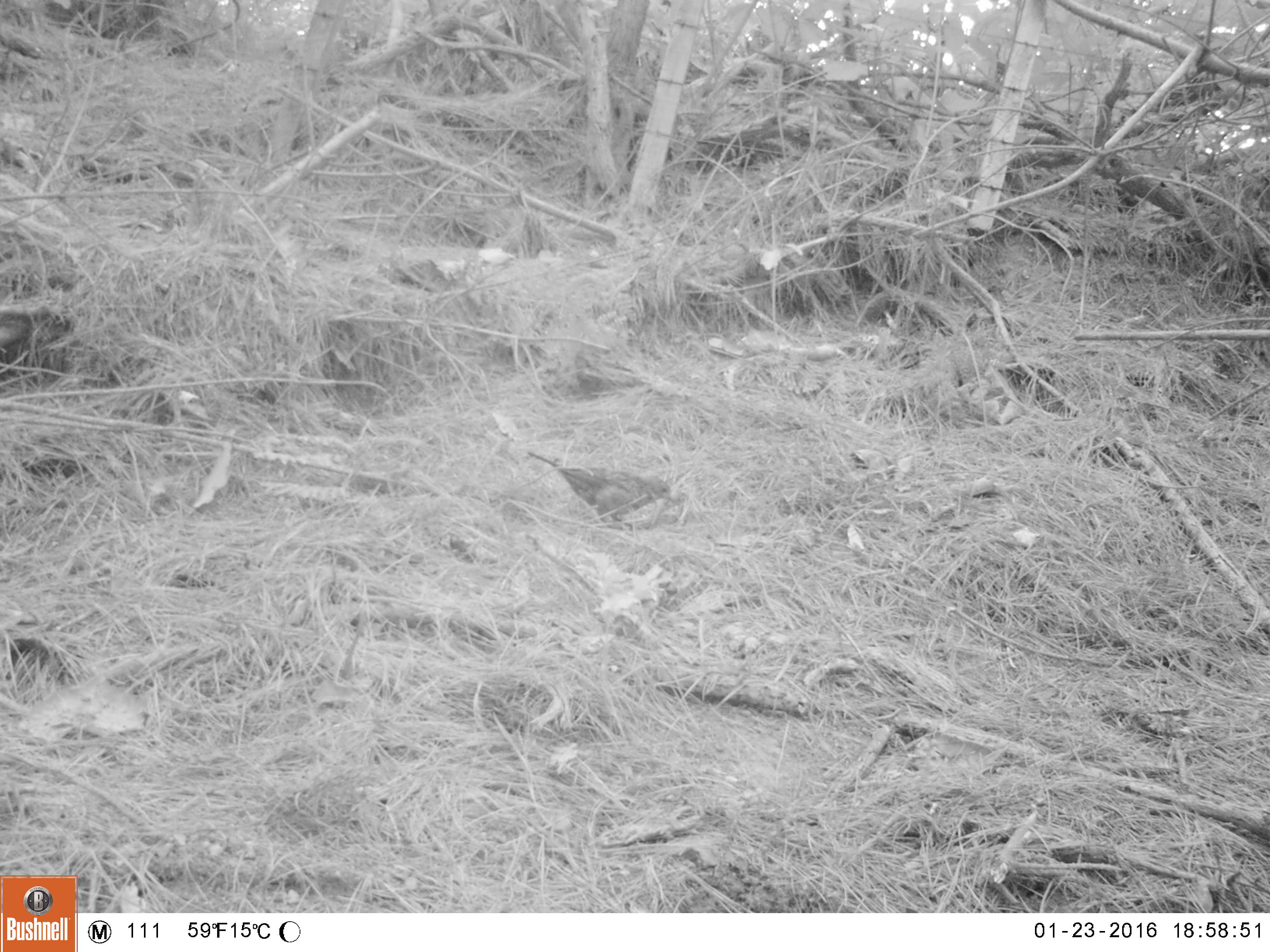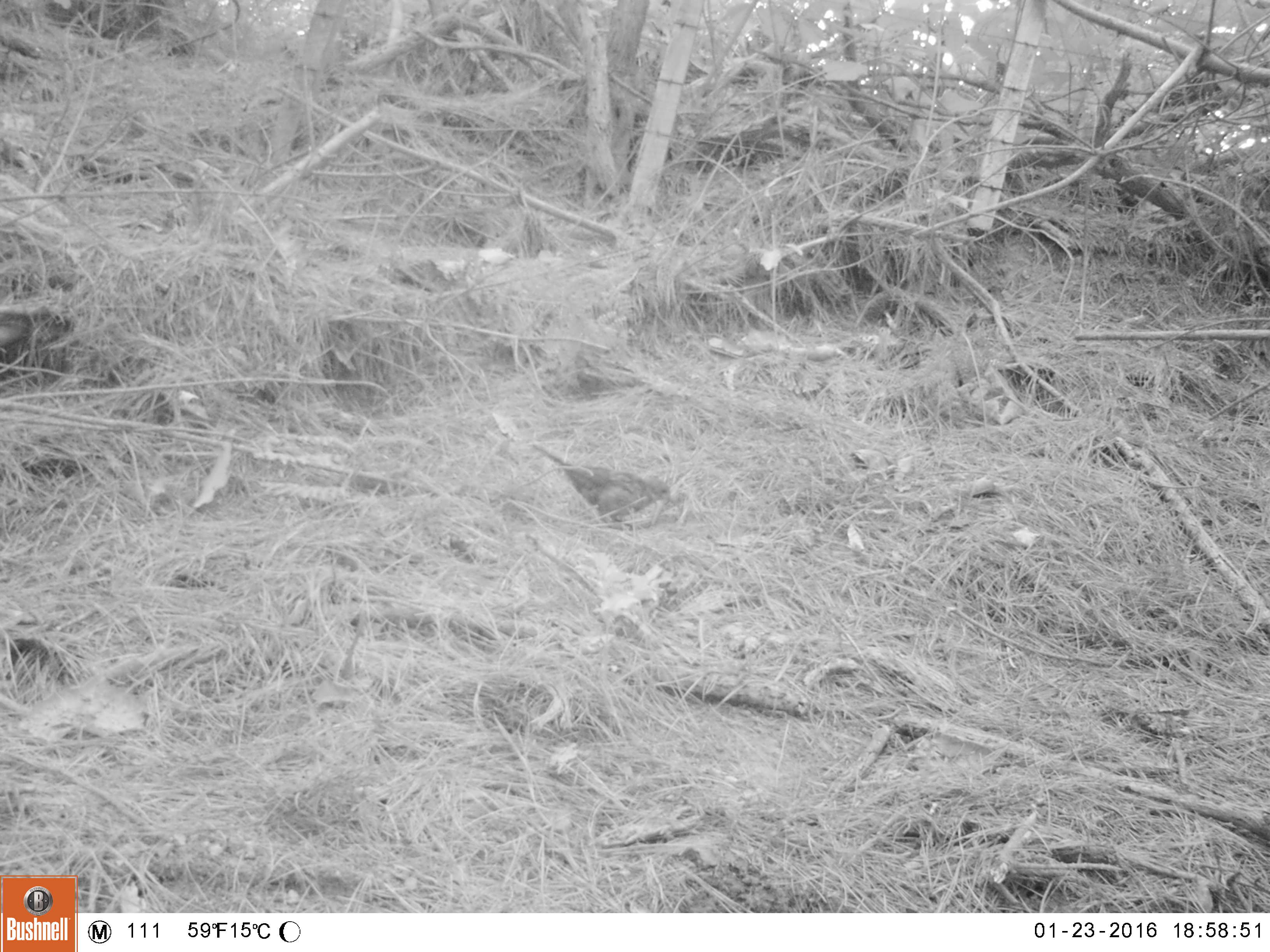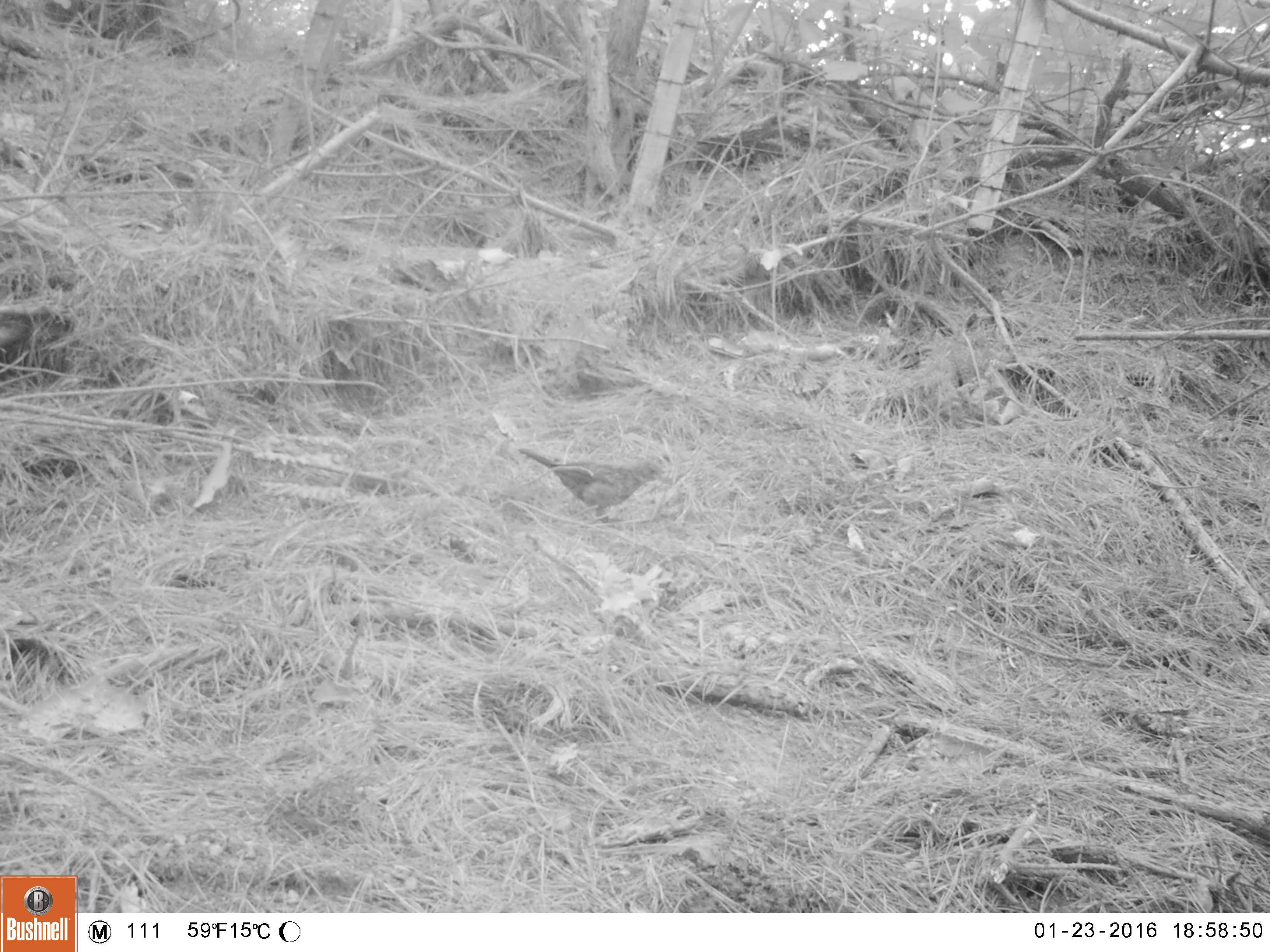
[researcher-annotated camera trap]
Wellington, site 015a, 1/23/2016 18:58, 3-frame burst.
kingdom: Animalia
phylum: Chordata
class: Aves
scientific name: Aves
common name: bird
Bird (Aves).